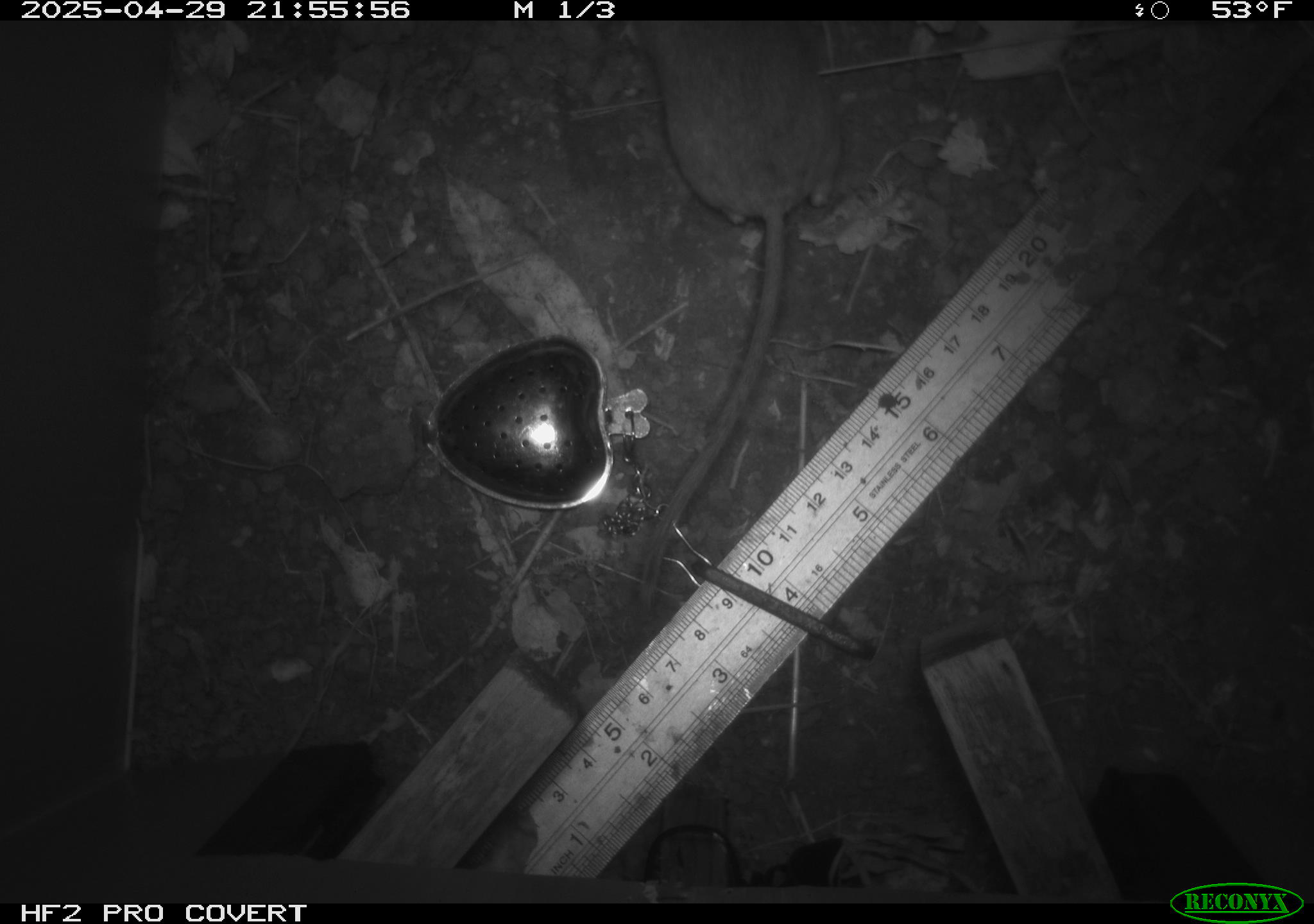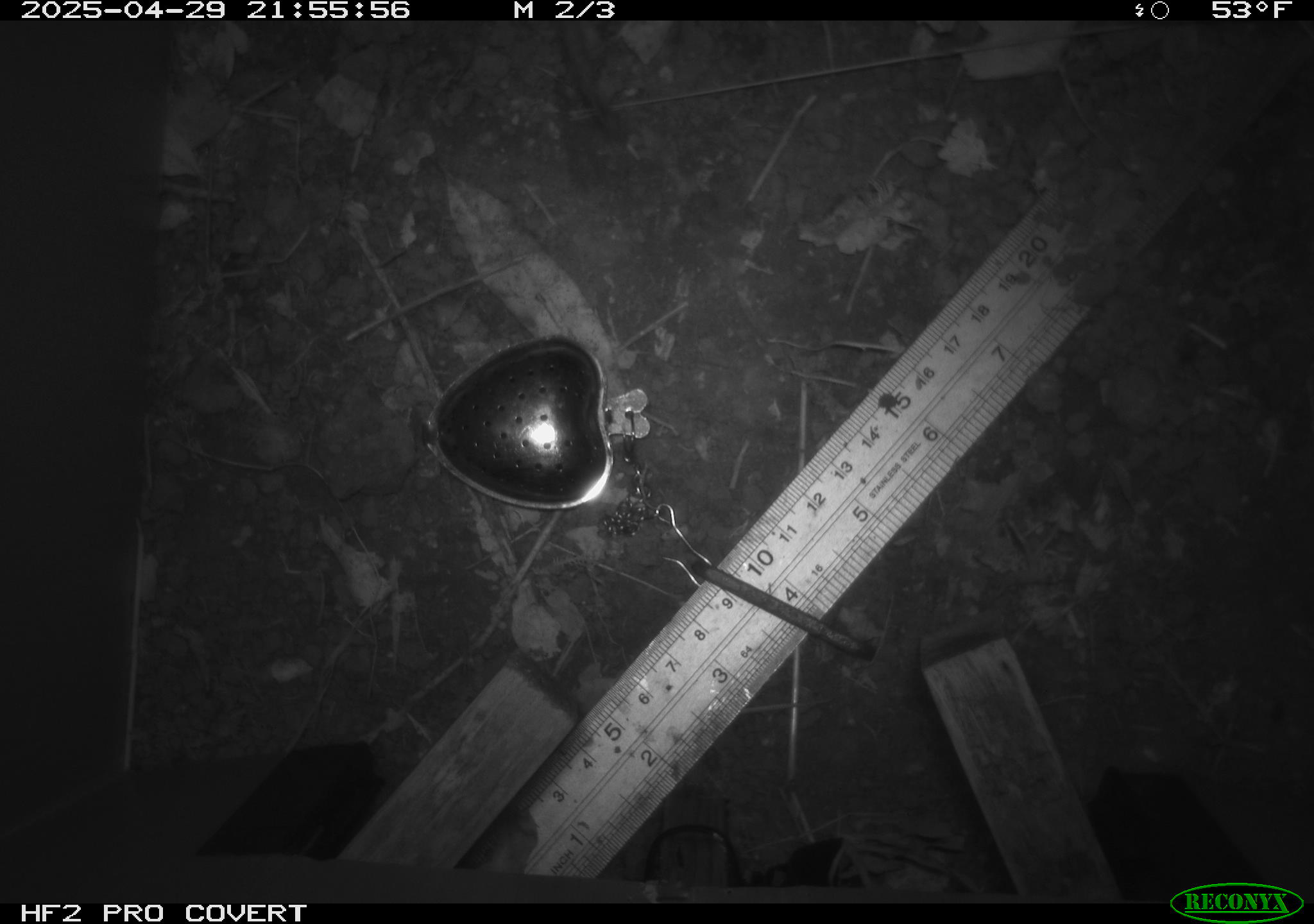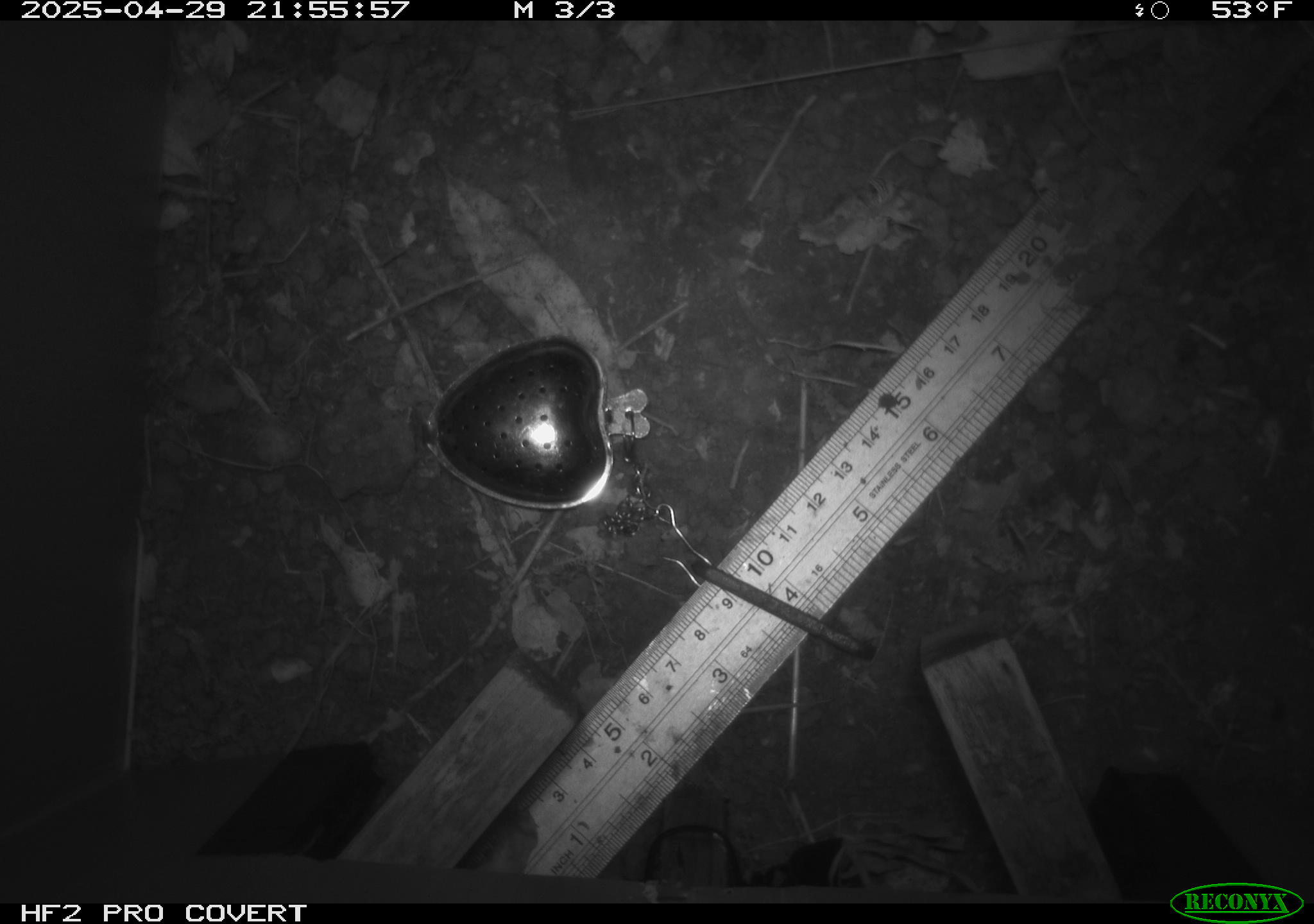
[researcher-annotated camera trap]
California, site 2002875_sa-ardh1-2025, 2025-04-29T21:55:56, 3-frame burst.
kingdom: Animalia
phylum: Chordata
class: Mammalia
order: Rodentia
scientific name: Rodentia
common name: mouse species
Mouse species (Rodentia).